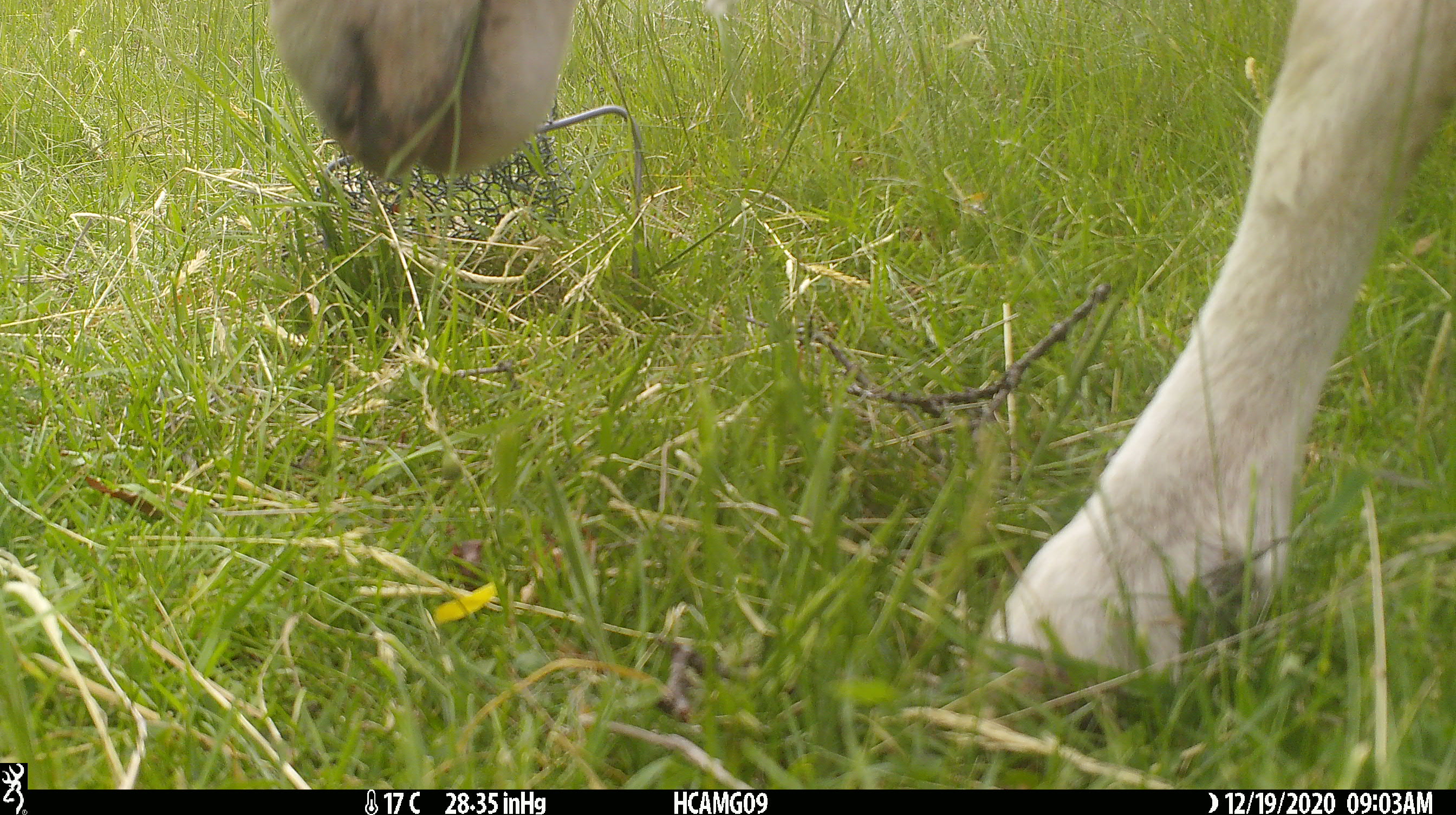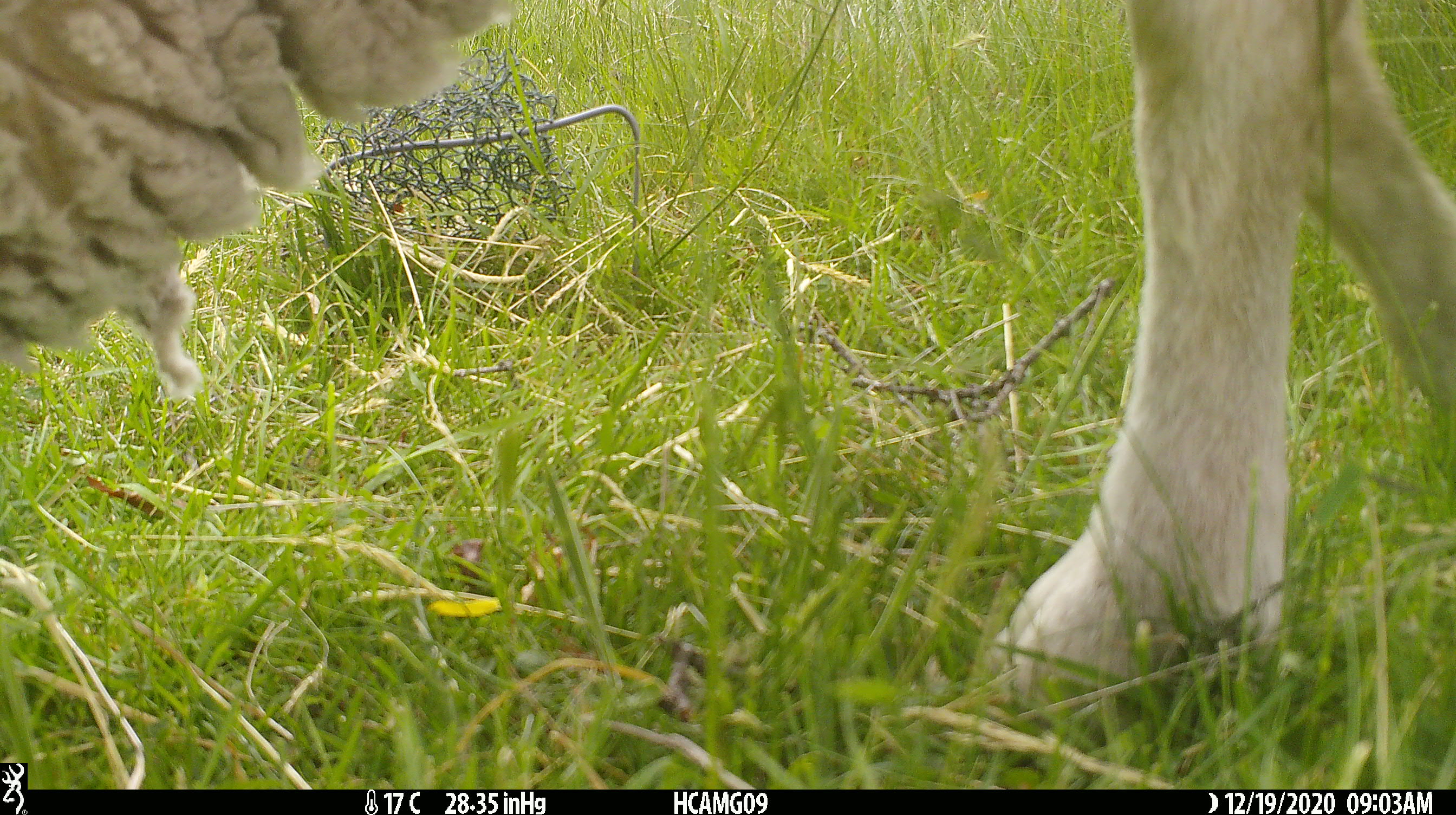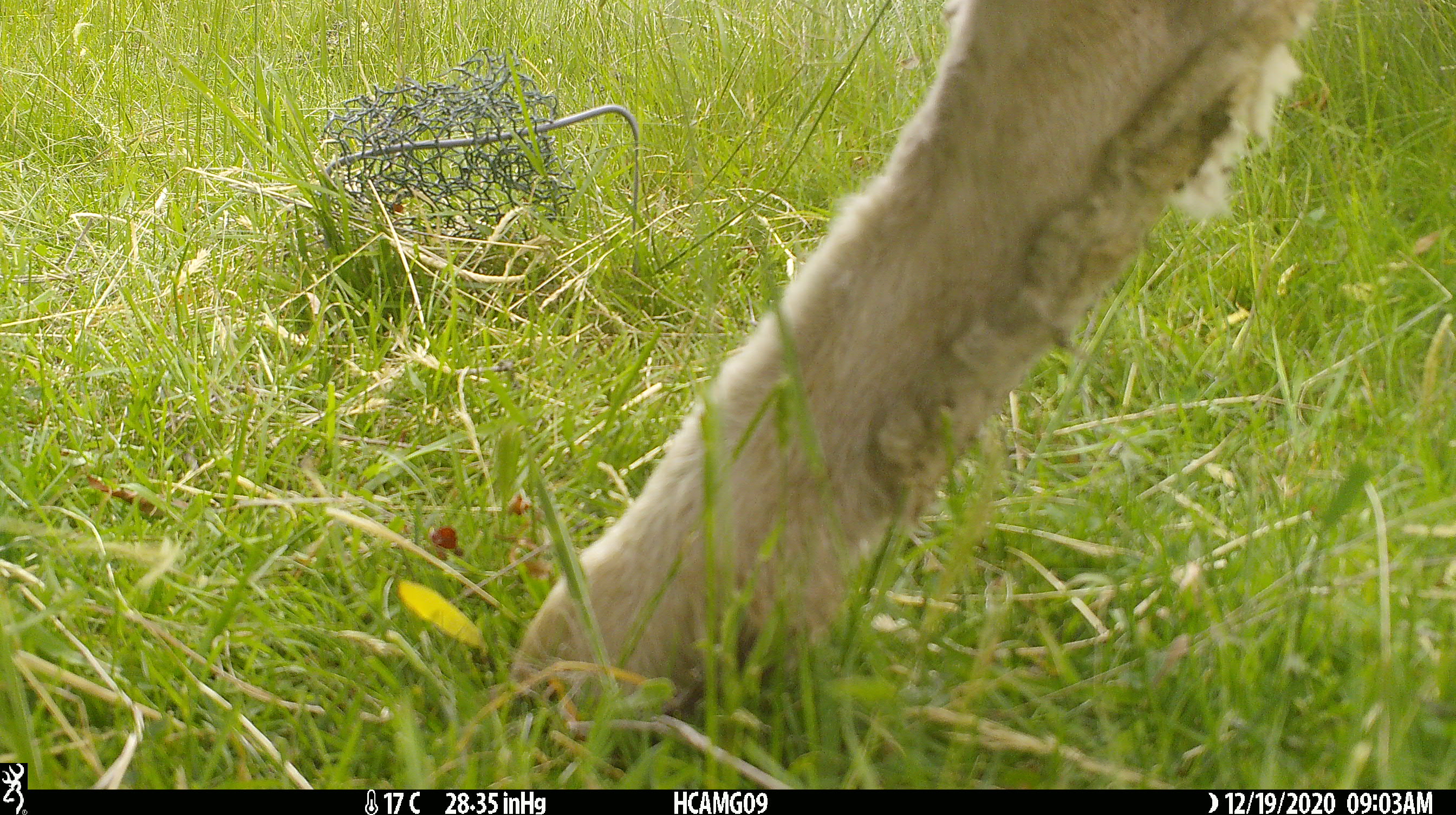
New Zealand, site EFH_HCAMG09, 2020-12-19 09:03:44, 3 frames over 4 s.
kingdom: Animalia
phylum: Chordata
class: Mammalia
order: Artiodactyla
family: Bovidae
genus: Ovis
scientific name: Ovis aries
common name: domestic sheep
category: sheep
Sheep (domestic sheep) (Ovis aries).